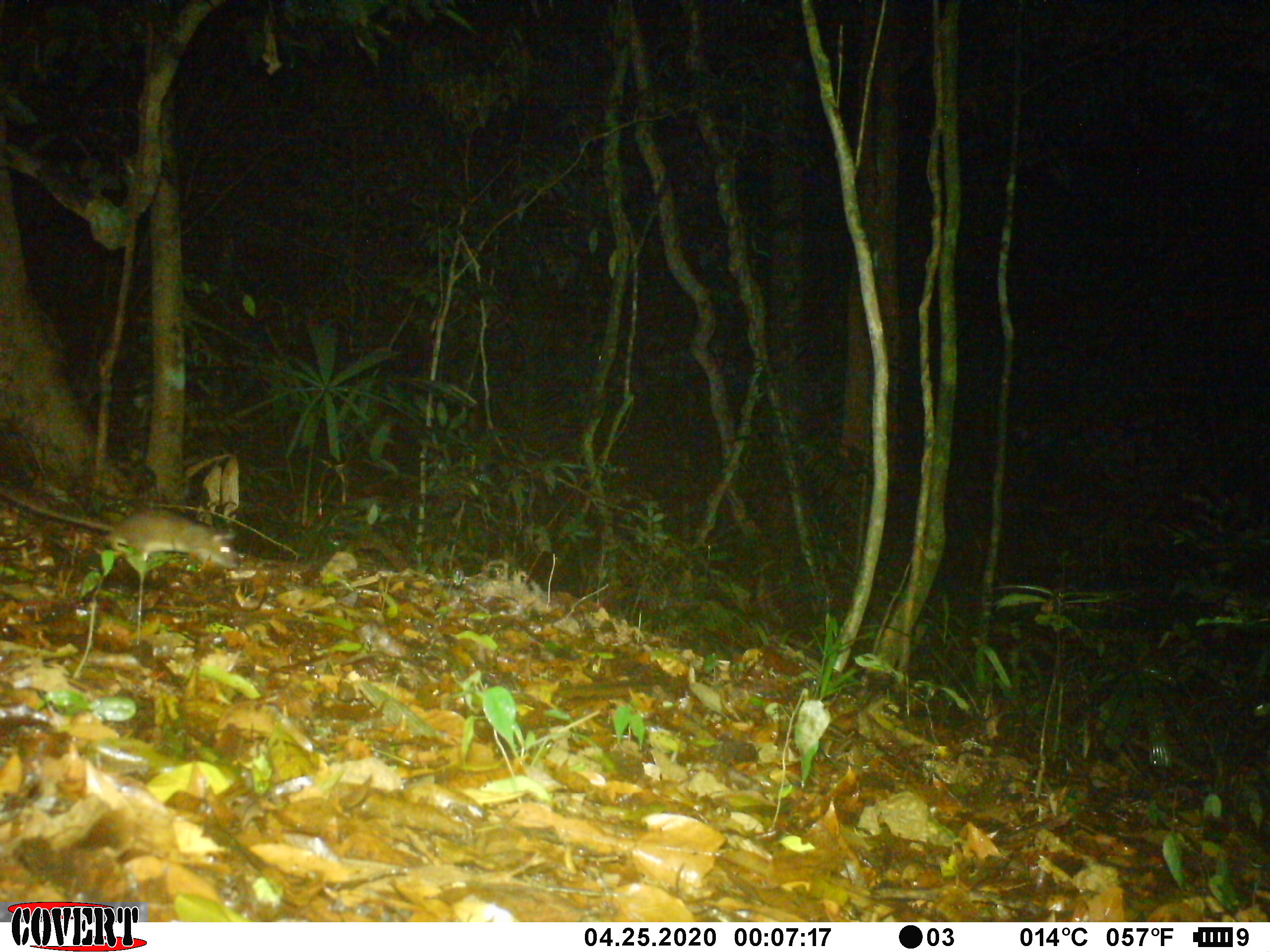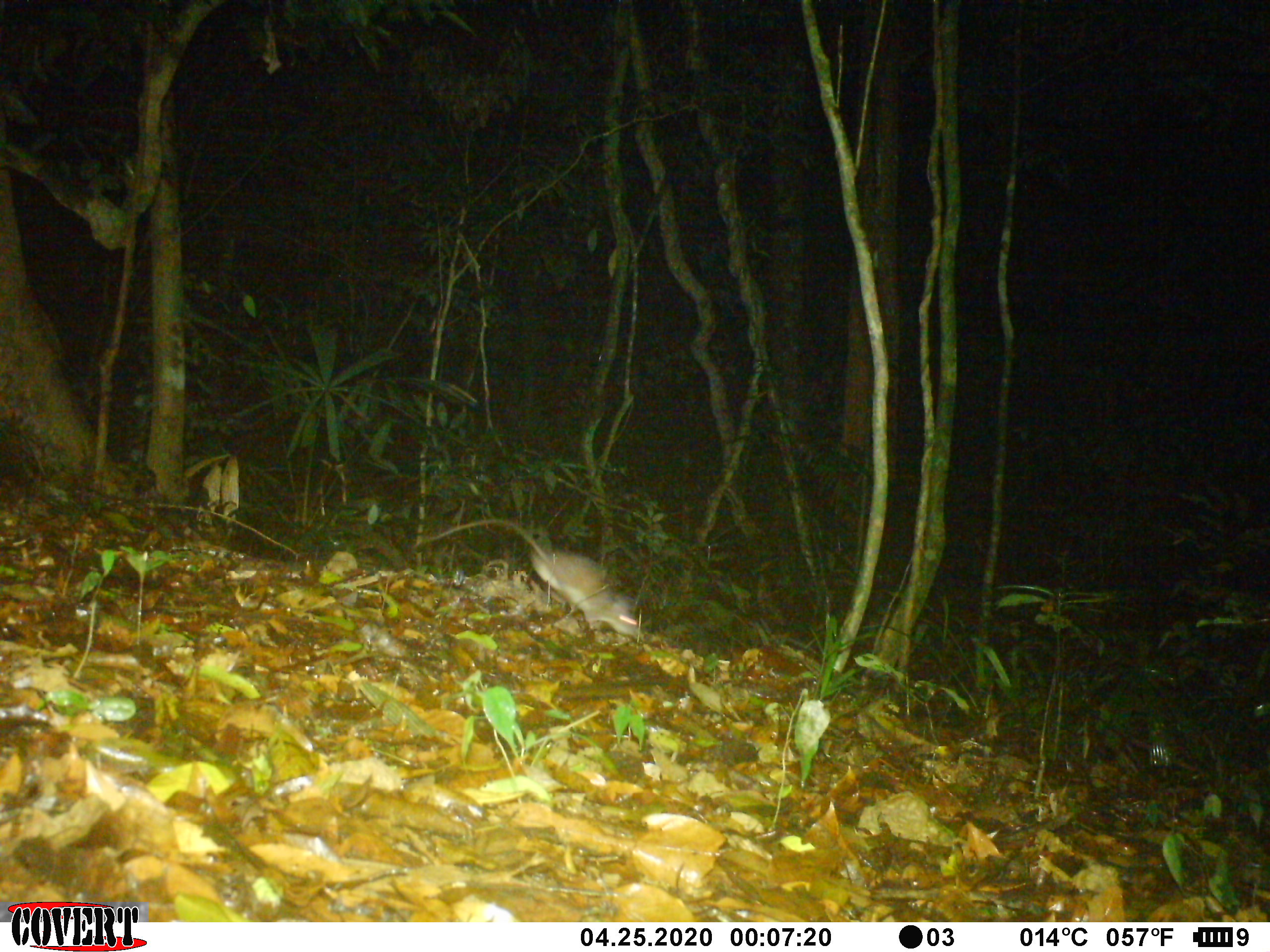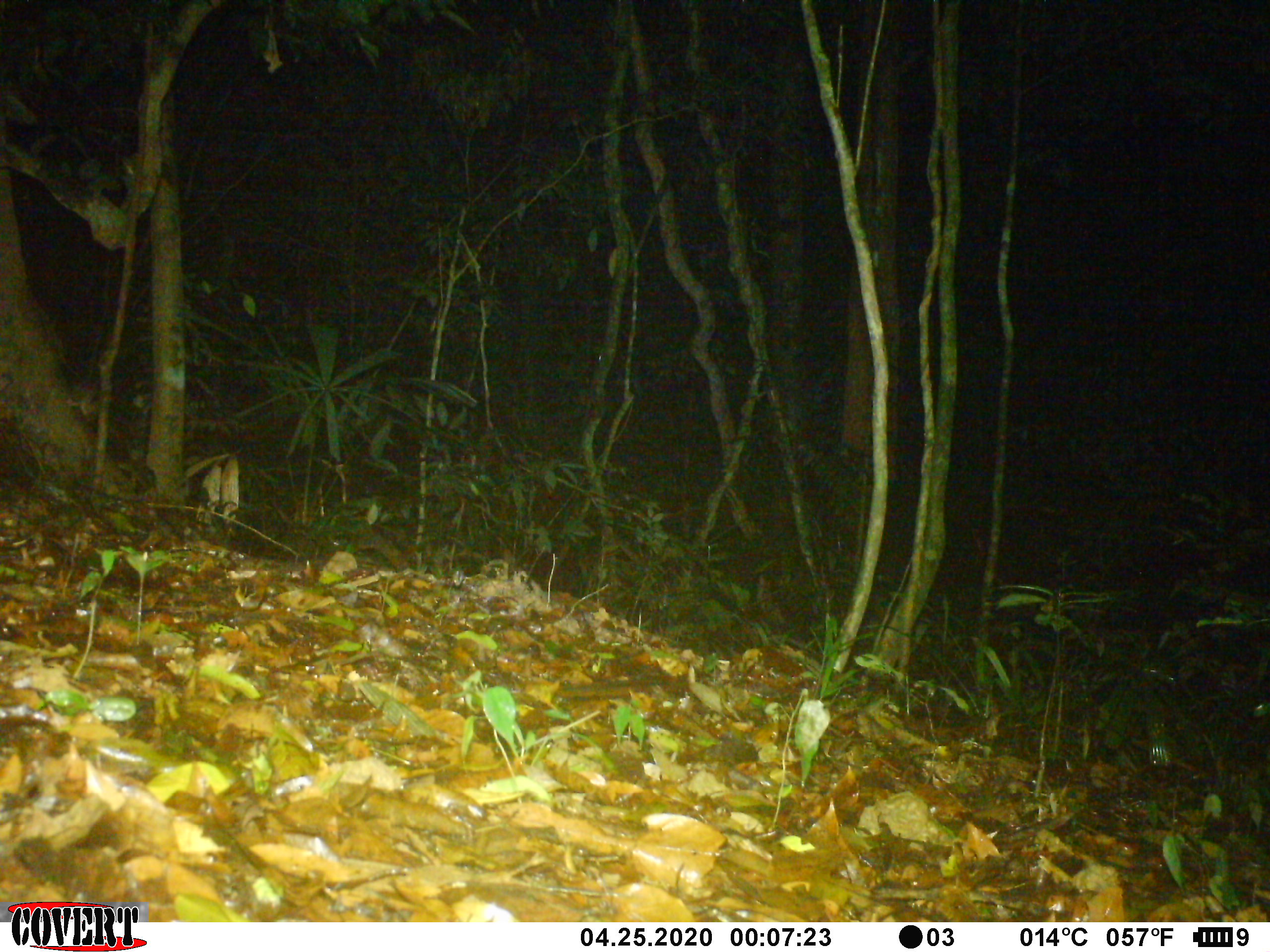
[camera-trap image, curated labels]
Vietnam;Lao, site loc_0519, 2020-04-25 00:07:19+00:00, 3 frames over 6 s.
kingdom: Animalia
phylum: Chordata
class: Mammalia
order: Rodentia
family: Muridae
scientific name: Muridae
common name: old-world mice and rats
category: unidentified murid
Unidentified murid (old-world mice and rats) (Muridae). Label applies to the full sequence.